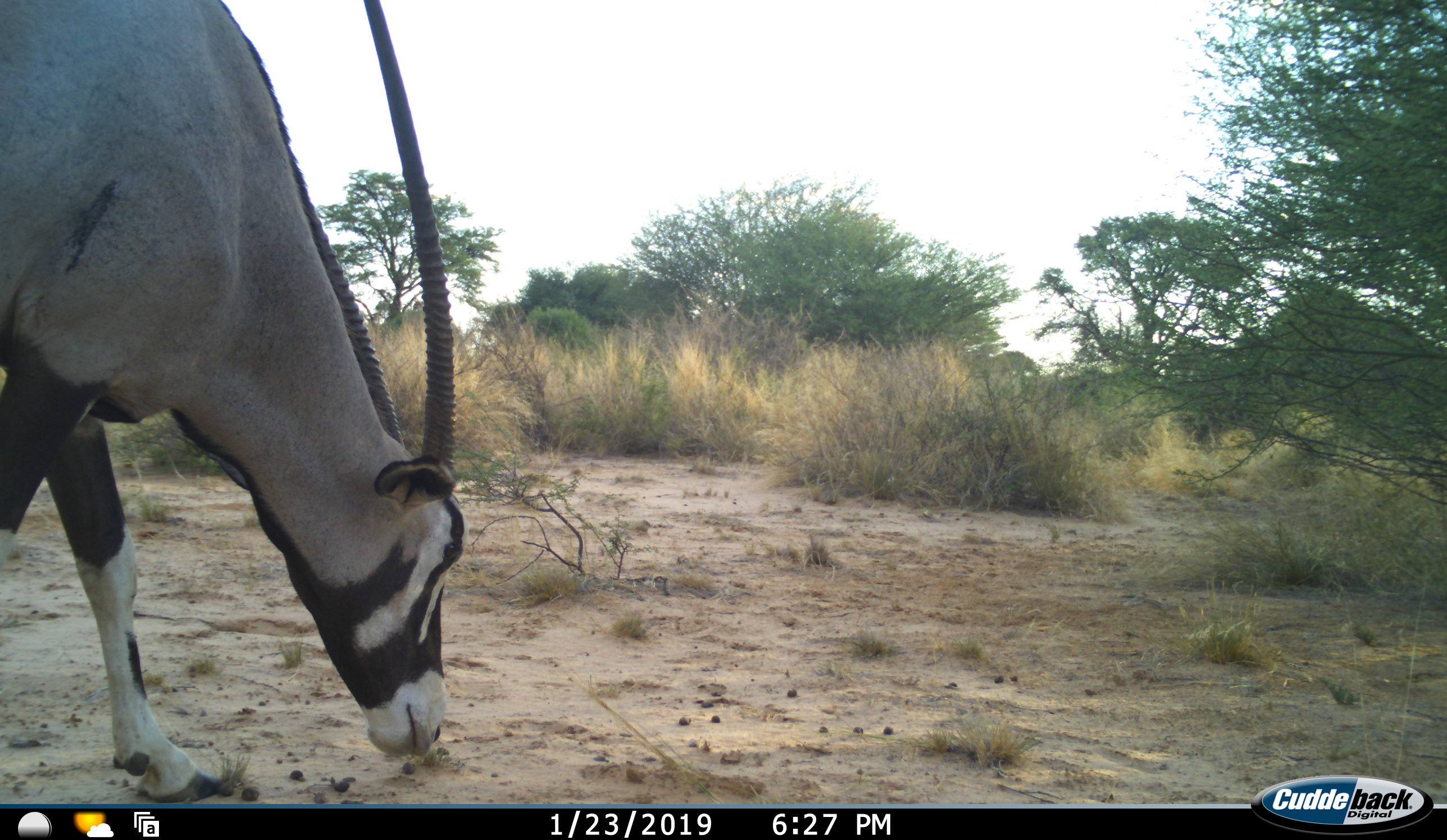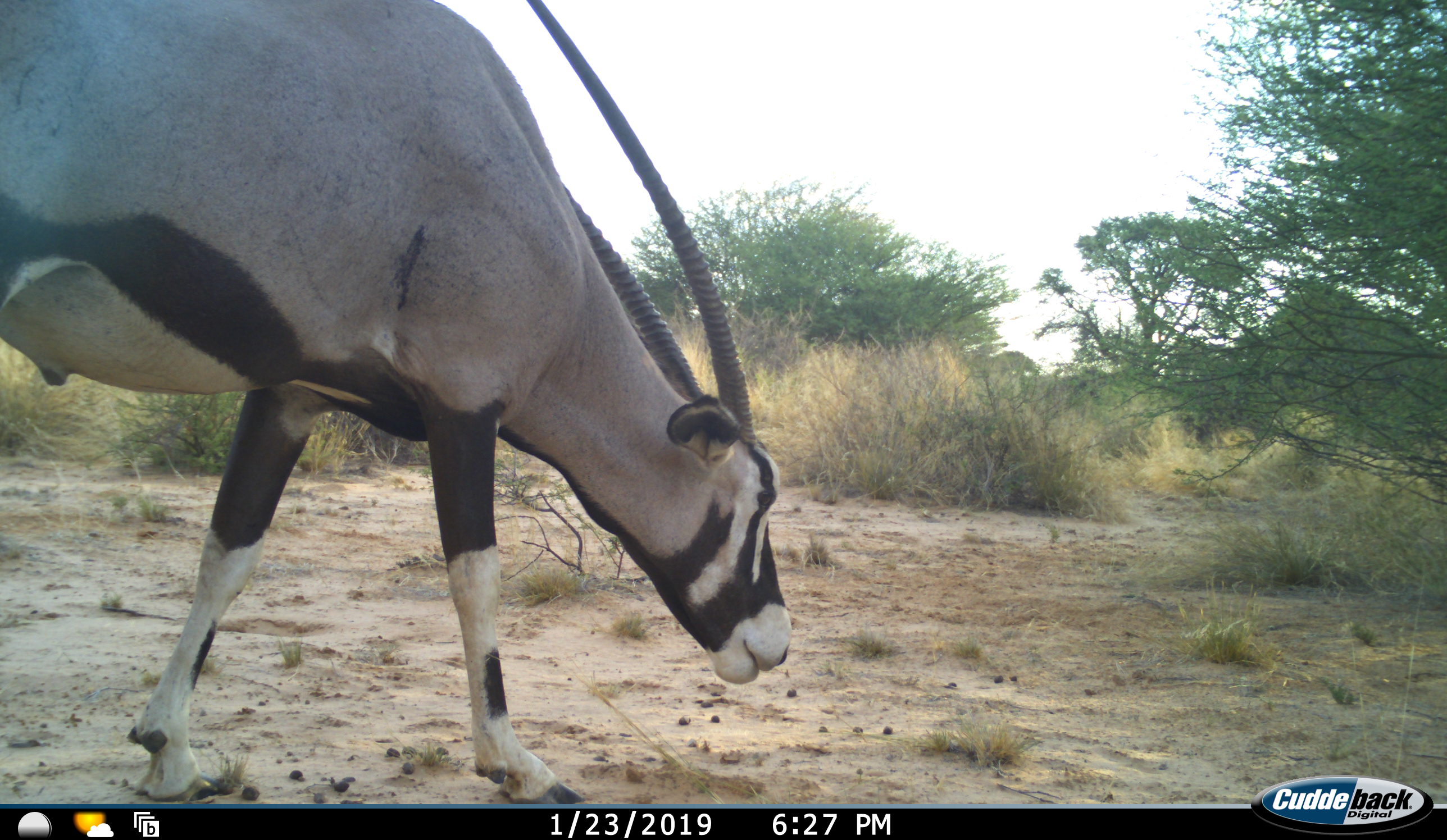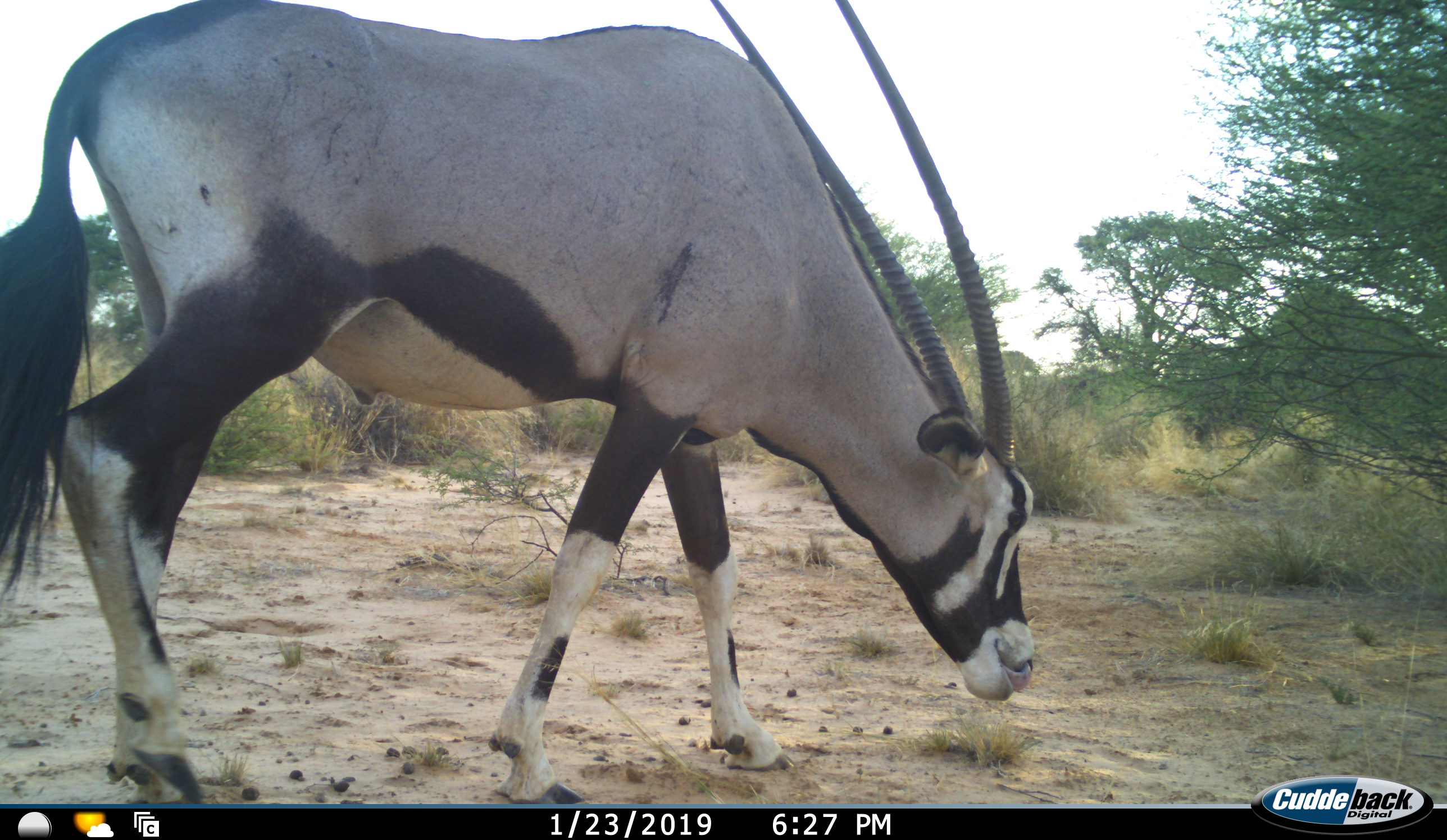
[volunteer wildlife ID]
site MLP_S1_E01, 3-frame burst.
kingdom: Animalia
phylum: Chordata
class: Mammalia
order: Artiodactyla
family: Bovidae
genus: Oryx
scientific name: Oryx gazella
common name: gemsbok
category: oryx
Oryx (gemsbok) (Oryx gazella), count 1. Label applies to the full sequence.